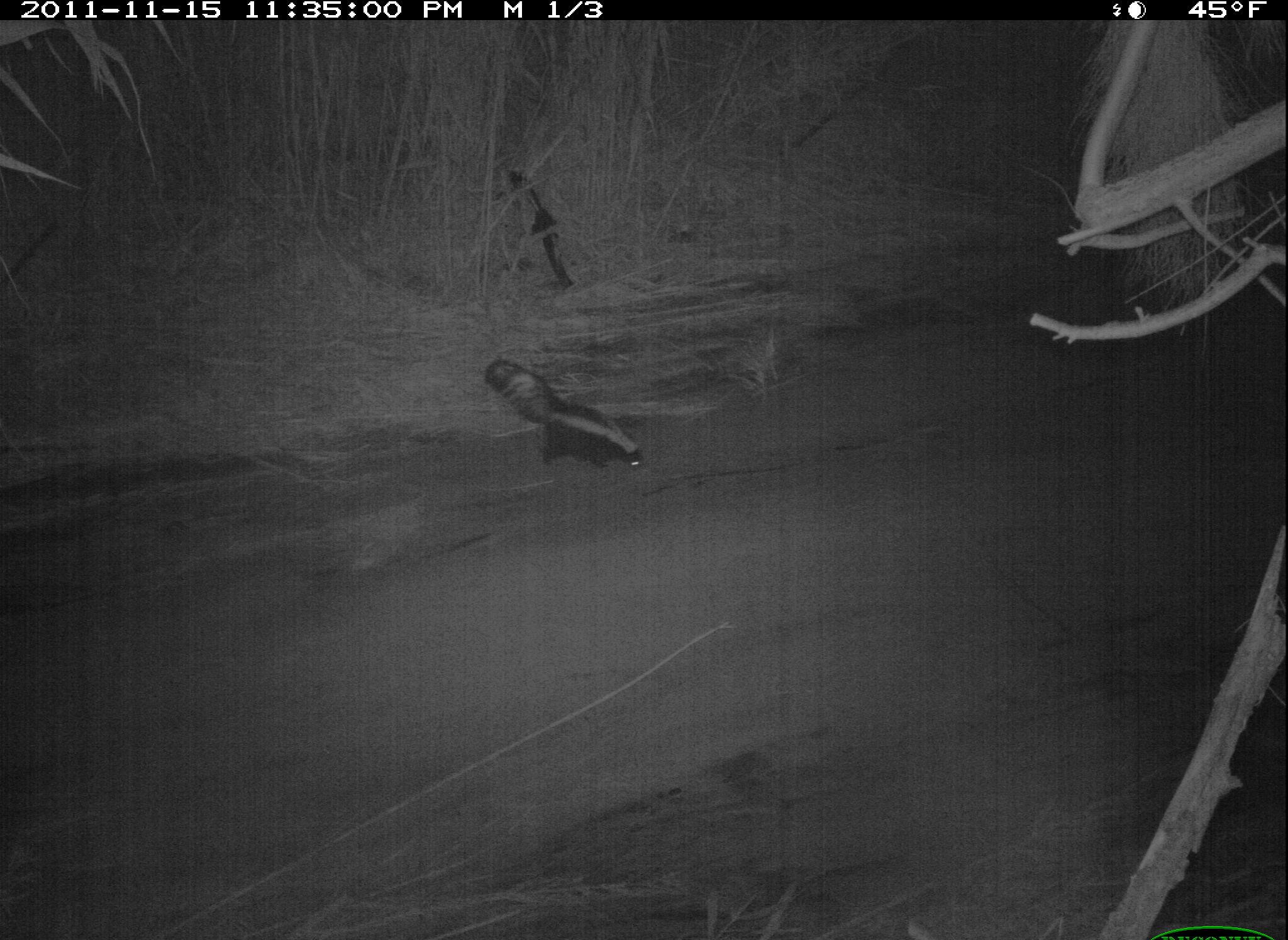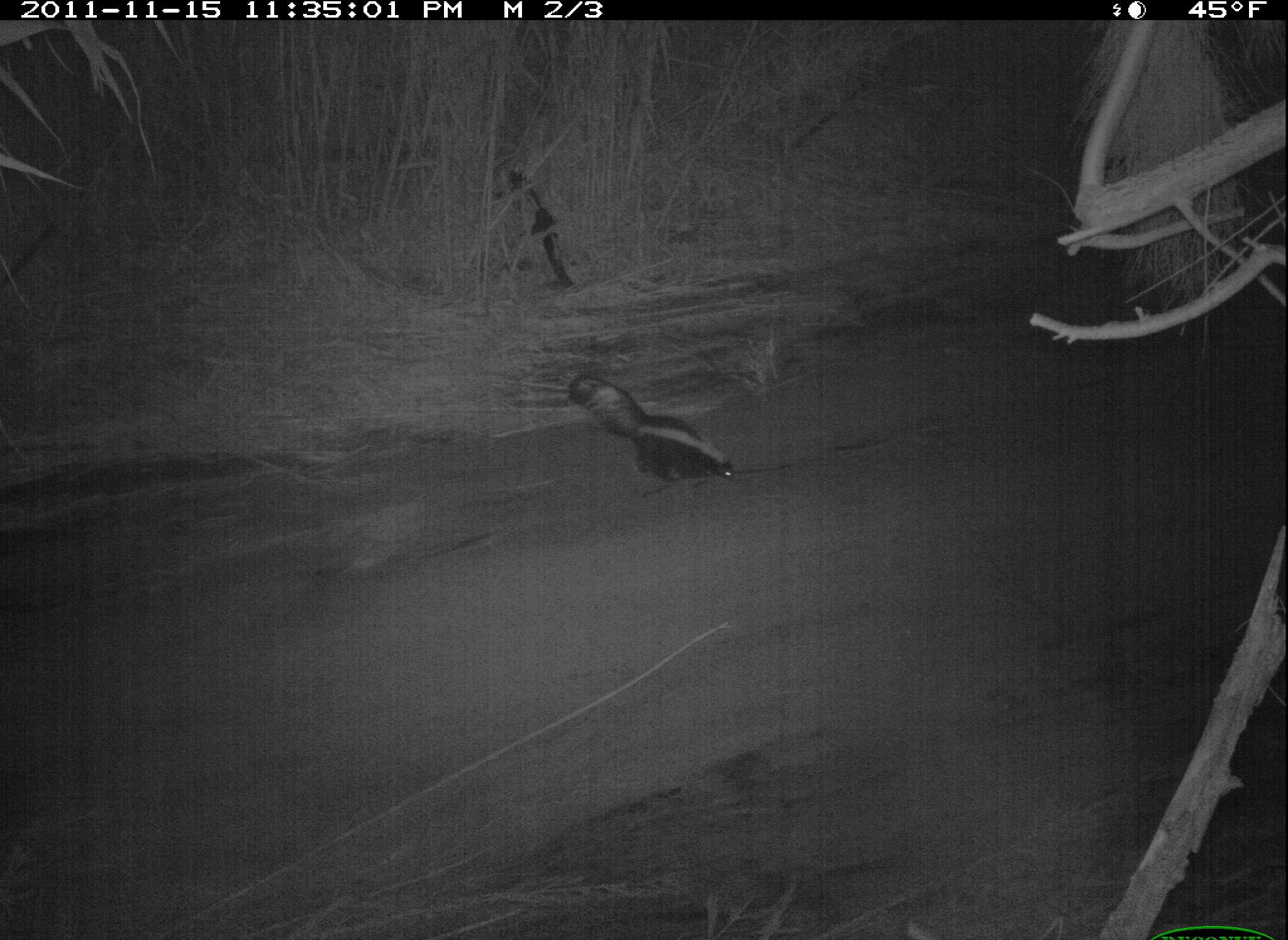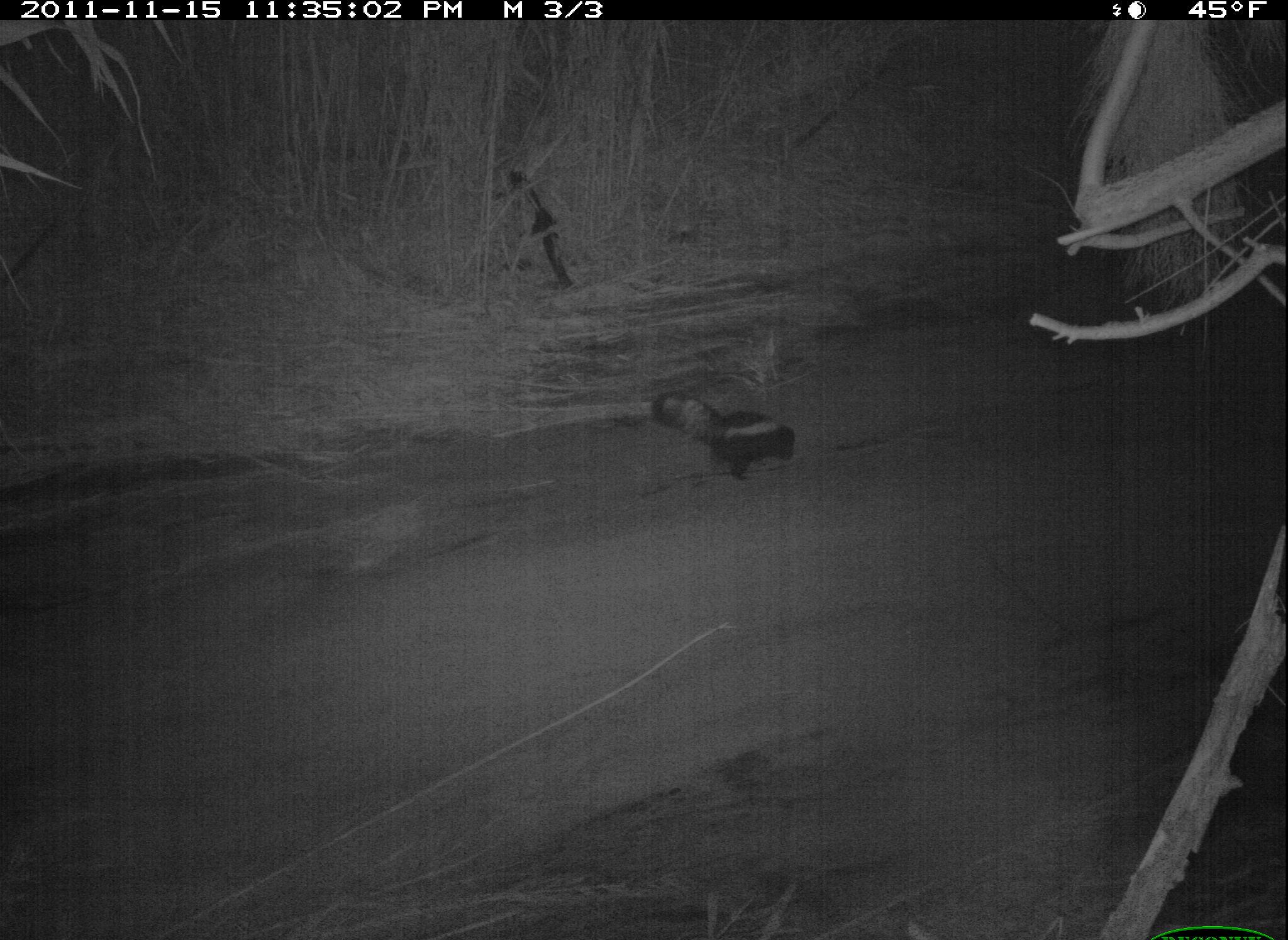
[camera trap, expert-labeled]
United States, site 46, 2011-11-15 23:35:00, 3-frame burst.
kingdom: Animalia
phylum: Chordata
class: Mammalia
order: Carnivora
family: Mephitidae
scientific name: Mephitidae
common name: skunk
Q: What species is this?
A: Skunk (Mephitidae).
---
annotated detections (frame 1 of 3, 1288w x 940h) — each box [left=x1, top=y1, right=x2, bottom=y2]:
skunk: [left=478, top=358, right=665, bottom=477]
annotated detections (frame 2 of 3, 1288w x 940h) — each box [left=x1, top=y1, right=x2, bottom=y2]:
skunk: [left=562, top=364, right=747, bottom=496]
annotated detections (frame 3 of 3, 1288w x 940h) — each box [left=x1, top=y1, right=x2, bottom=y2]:
skunk: [left=646, top=372, right=811, bottom=488]